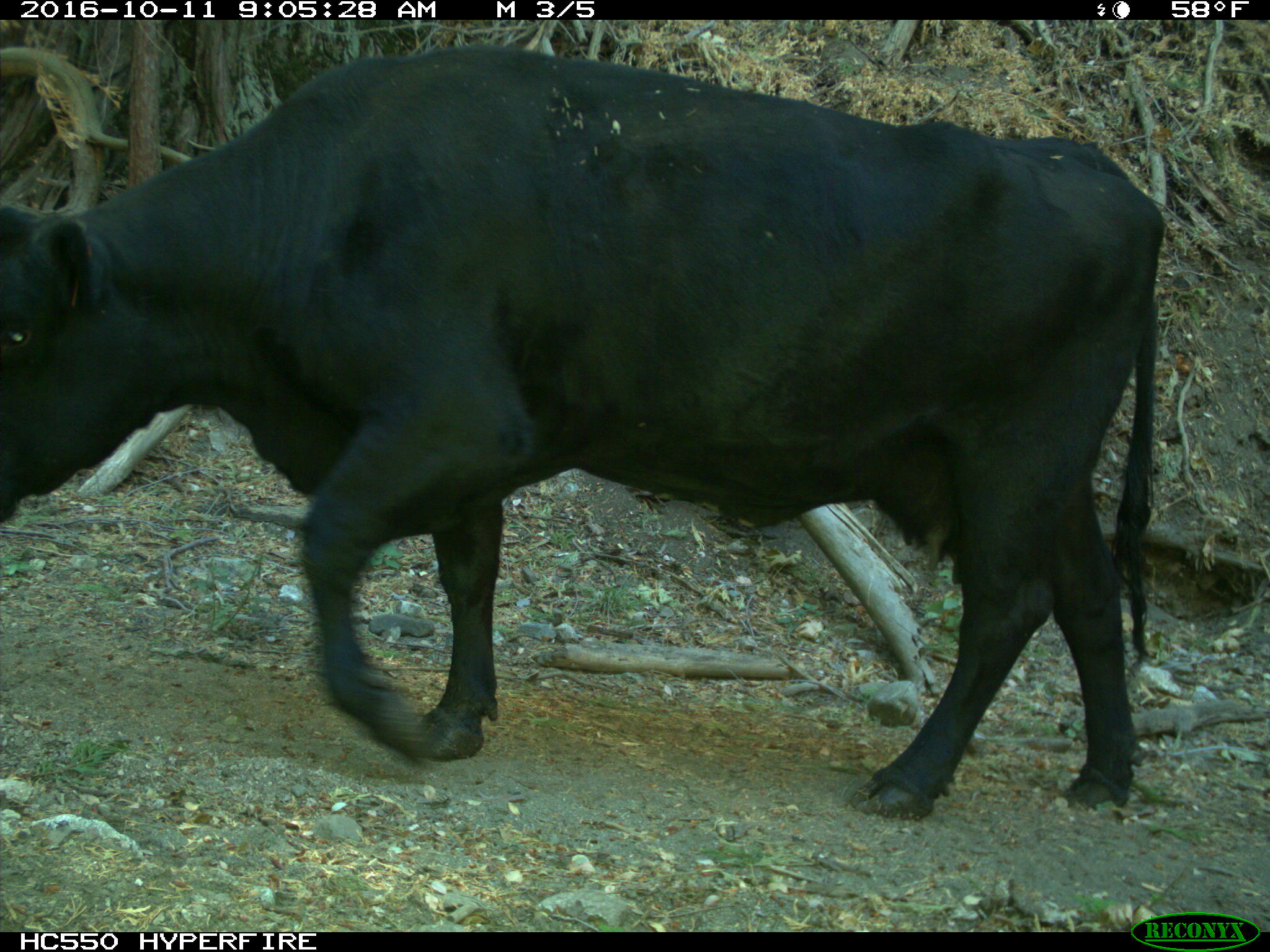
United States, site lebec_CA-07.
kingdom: Animalia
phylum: Chordata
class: Mammalia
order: Artiodactyla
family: Bovidae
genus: Bos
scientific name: Bos taurus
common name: domestic cow